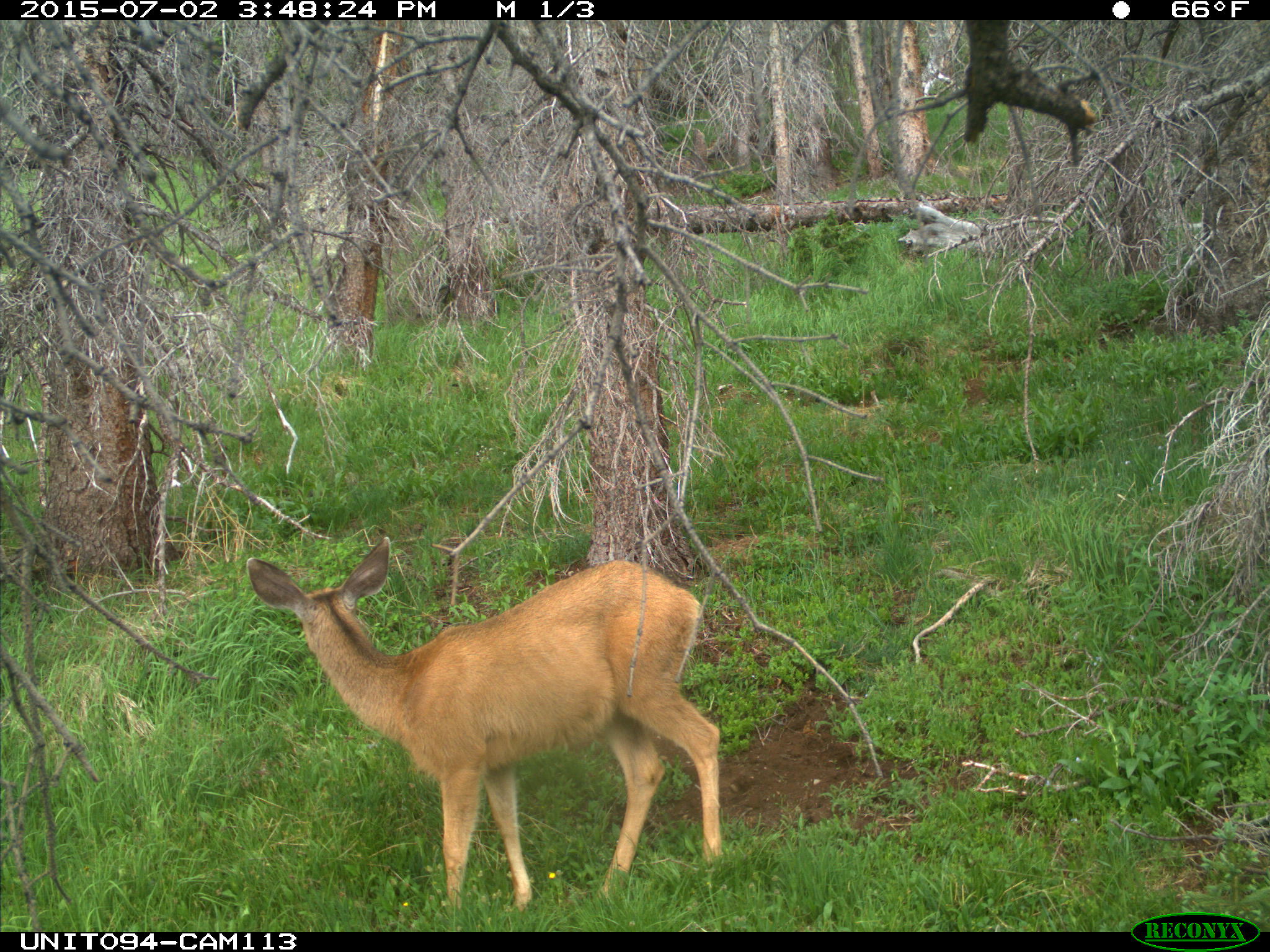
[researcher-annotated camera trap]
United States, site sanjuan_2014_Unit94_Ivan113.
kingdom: Animalia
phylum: Chordata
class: Mammalia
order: Artiodactyla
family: Cervidae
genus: Odocoileus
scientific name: Odocoileus hemionus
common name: mule deer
Odocoileus hemionus (mule deer).